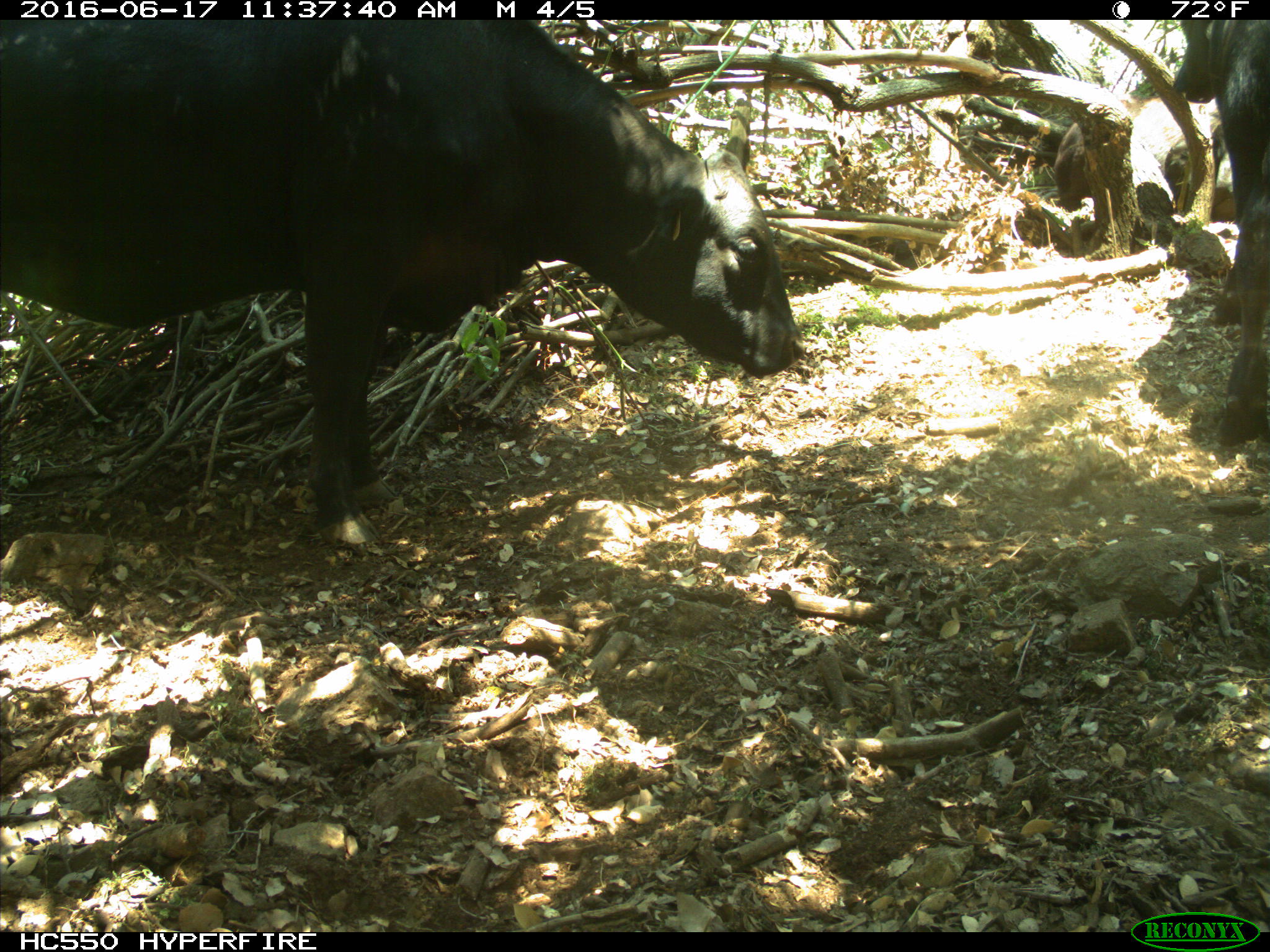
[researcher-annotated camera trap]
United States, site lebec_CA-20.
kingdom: Animalia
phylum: Chordata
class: Mammalia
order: Artiodactyla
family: Bovidae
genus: Bos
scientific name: Bos taurus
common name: domestic cow